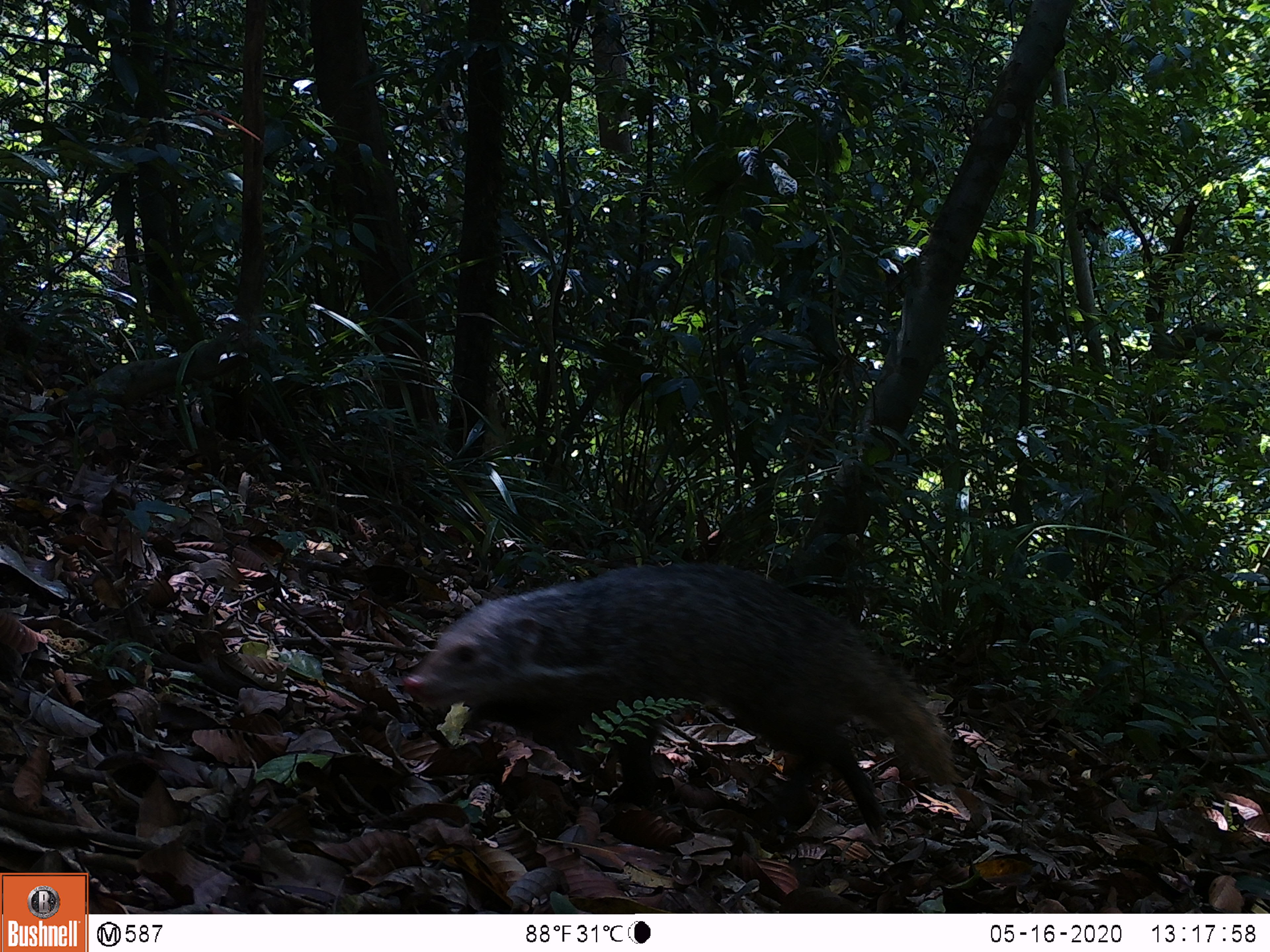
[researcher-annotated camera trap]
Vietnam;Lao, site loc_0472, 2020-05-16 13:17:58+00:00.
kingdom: Animalia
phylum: Chordata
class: Mammalia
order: Carnivora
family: Herpestidae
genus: Urva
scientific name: Urva urva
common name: crab-eating mongoose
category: crab eating mongoose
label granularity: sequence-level